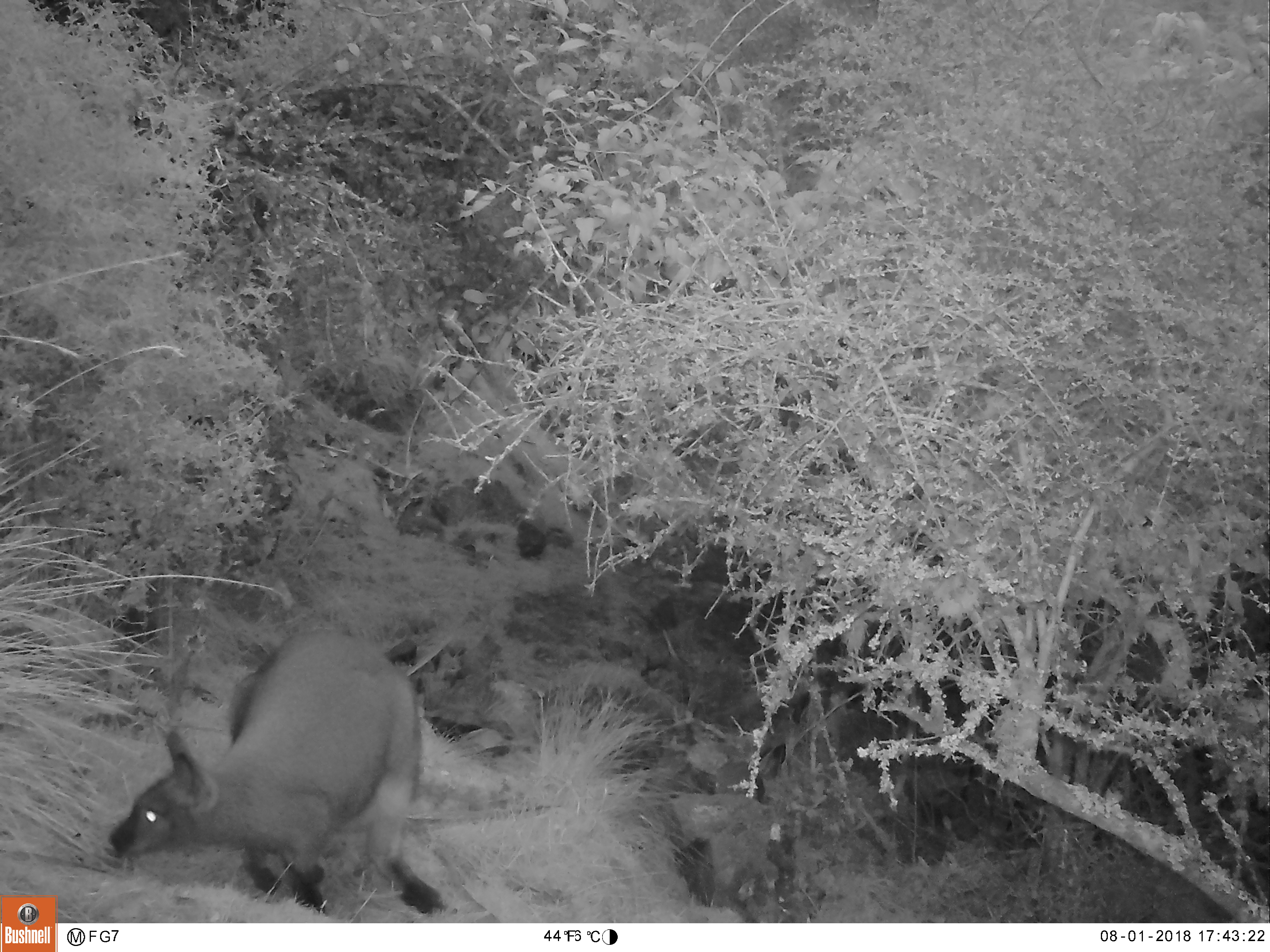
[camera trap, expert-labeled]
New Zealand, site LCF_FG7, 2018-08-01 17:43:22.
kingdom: Animalia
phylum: Chordata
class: Mammalia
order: Diprotodontia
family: Macropodidae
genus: Notamacropus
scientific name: Notamacropus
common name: wallaby